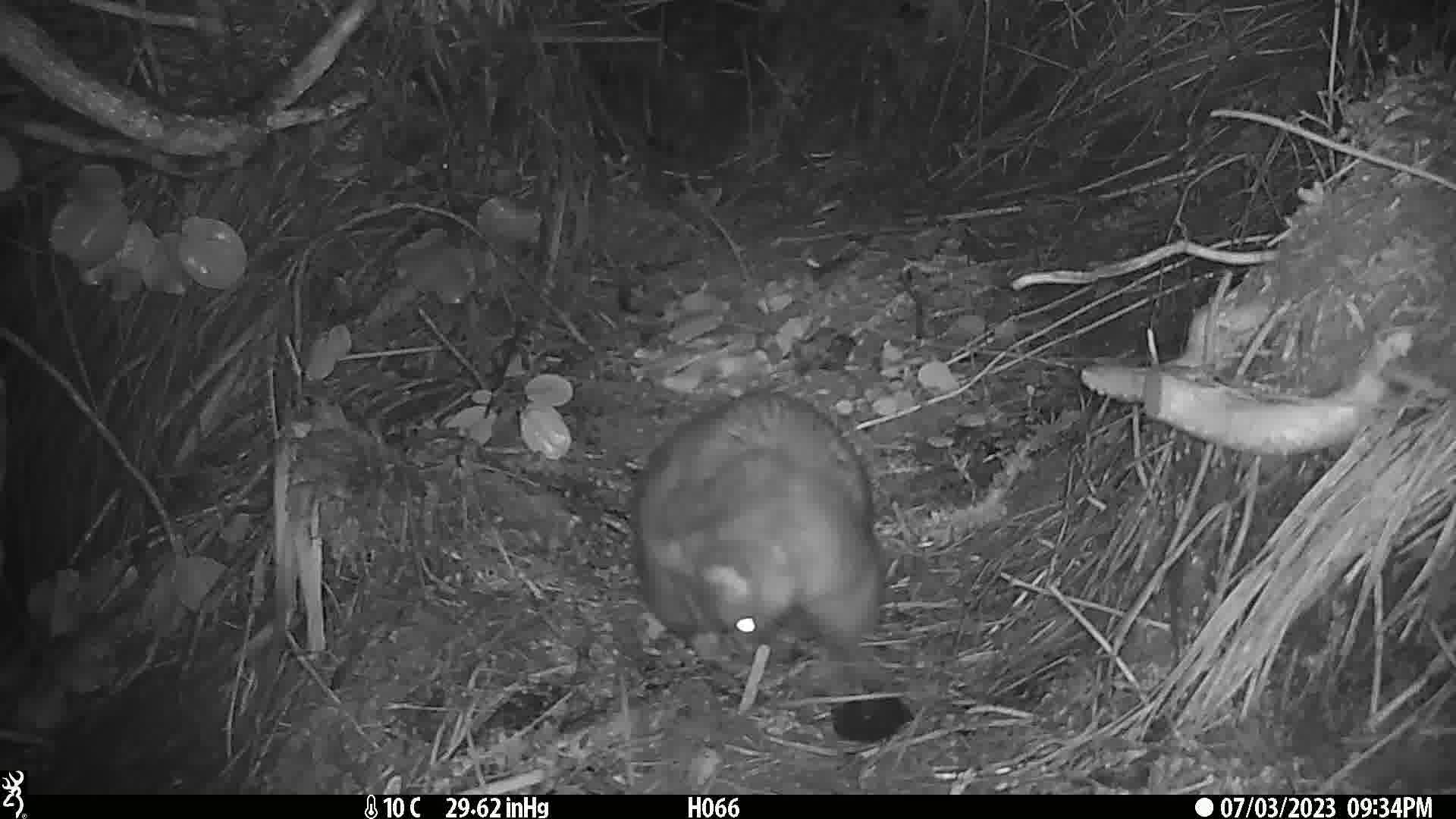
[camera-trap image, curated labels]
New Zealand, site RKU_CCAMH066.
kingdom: Animalia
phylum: Chordata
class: Mammalia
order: Diprotodontia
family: Phalangeridae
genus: Trichosurus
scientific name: Trichosurus vulpecula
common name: common brushtail possum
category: possum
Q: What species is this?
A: Possum (common brushtail possum) (Trichosurus vulpecula).